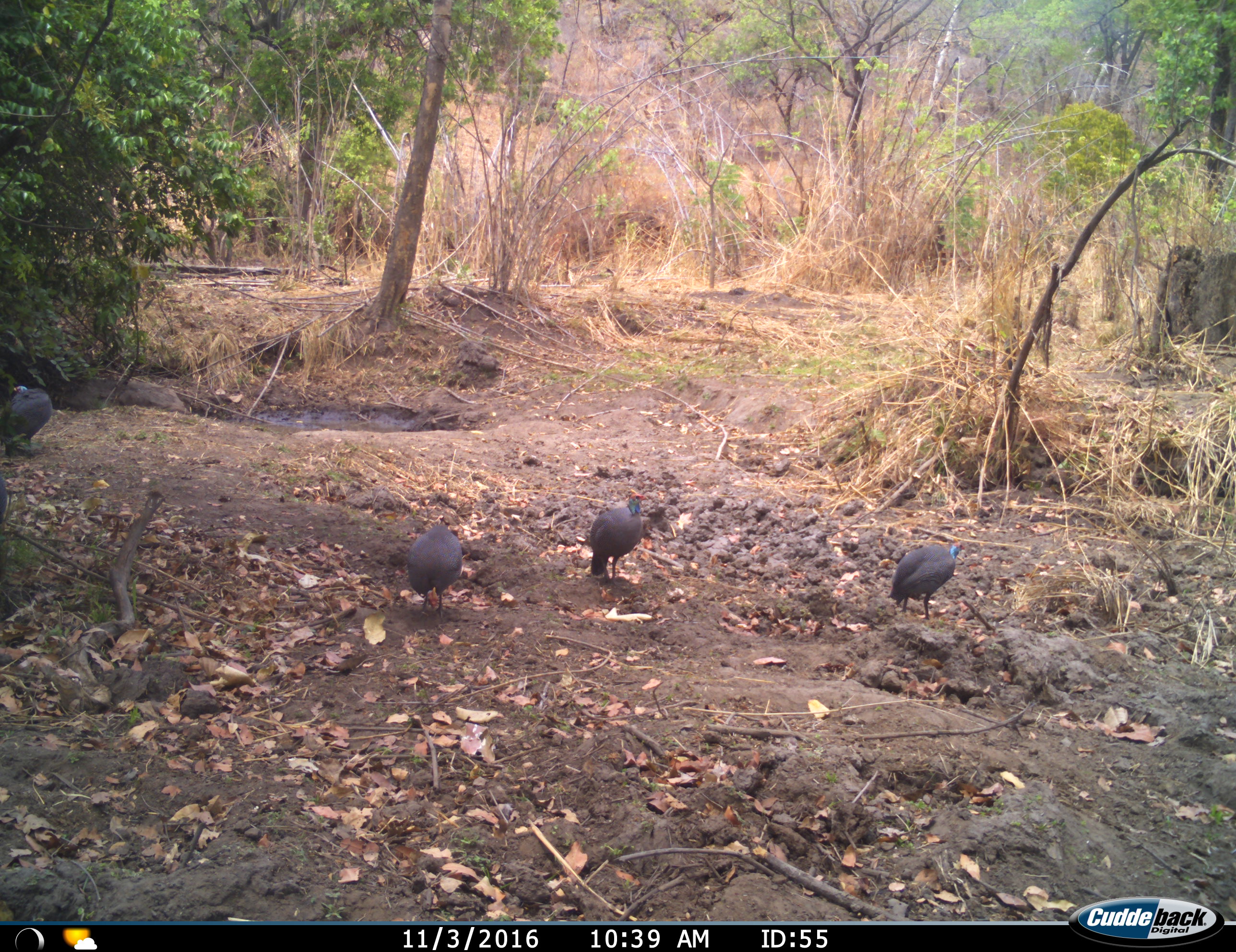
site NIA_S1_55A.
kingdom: Animalia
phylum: Chordata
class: Aves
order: Galliformes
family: Numididae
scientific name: Numididae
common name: guineafowl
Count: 4.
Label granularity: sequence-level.